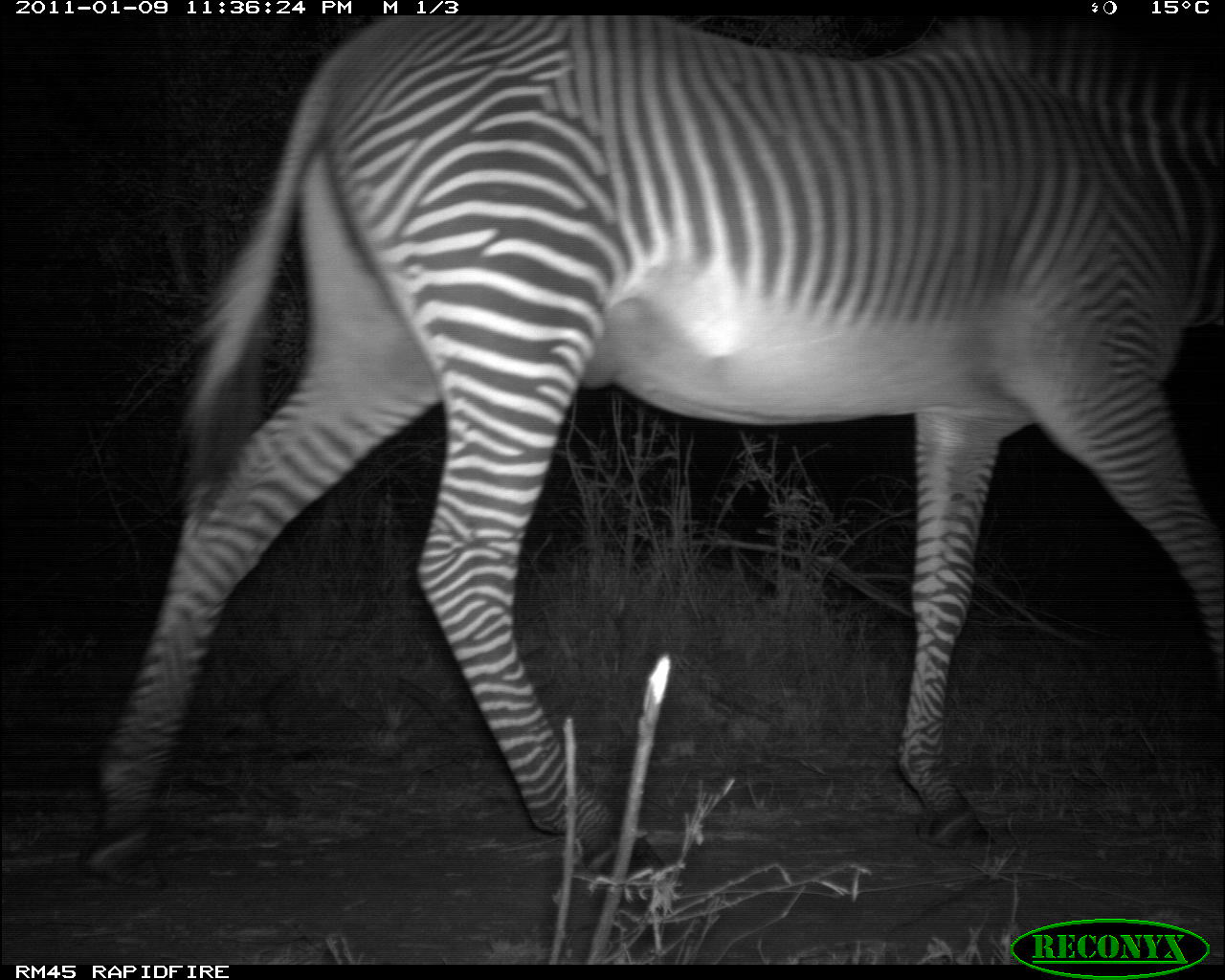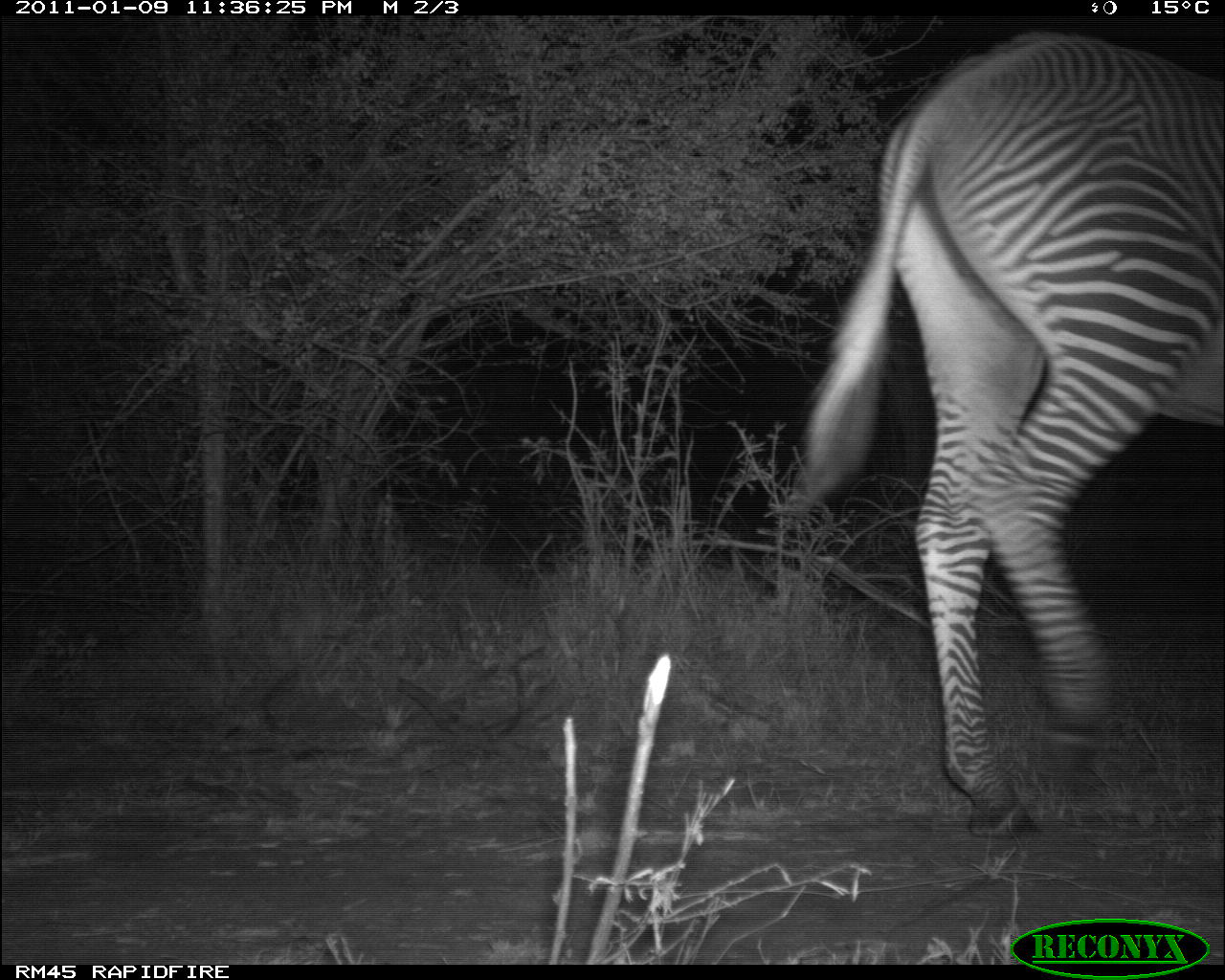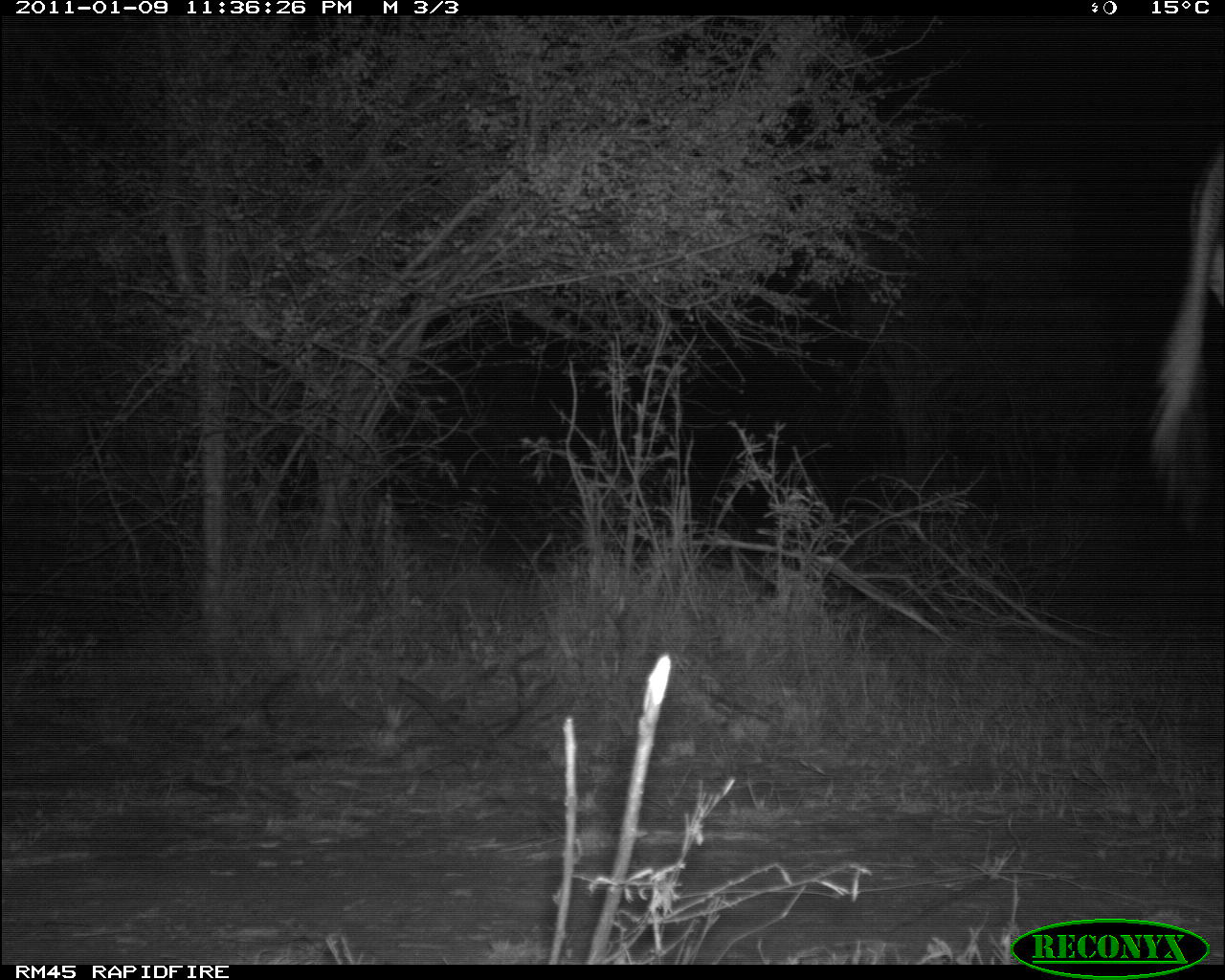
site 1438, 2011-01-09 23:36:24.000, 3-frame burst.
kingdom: Animalia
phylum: Chordata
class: Mammalia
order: Perissodactyla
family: Equidae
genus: Equus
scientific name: Equus grevyi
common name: grévy's zebra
Equus grevyi (grévy's zebra), count 1.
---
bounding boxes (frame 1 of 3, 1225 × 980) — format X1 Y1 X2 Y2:
equus grevyi: 76 11 1225 896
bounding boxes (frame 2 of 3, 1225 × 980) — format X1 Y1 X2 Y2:
equus grevyi: 784 26 1225 842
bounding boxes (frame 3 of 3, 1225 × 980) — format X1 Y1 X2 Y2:
equus grevyi: 1139 135 1225 529